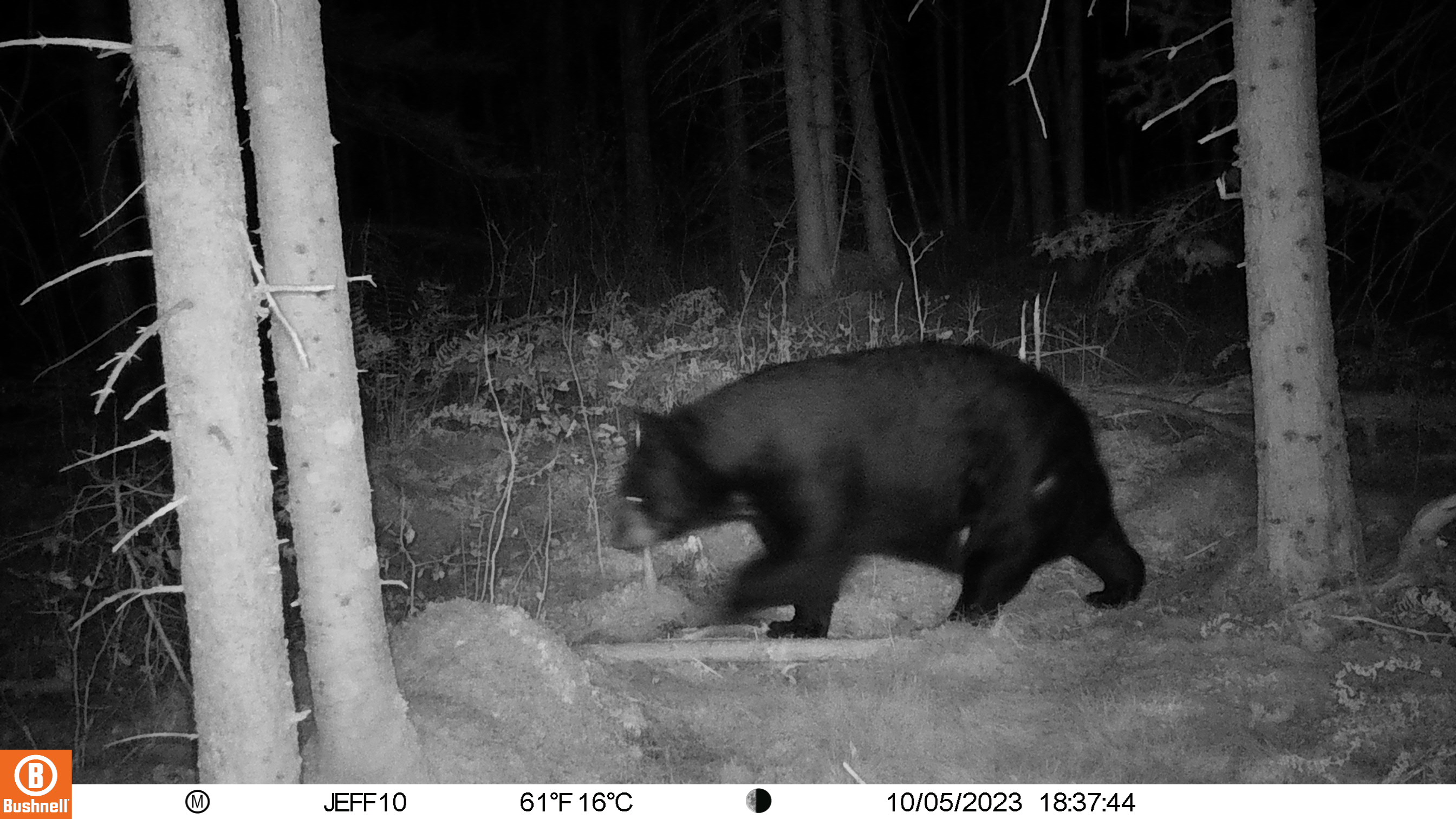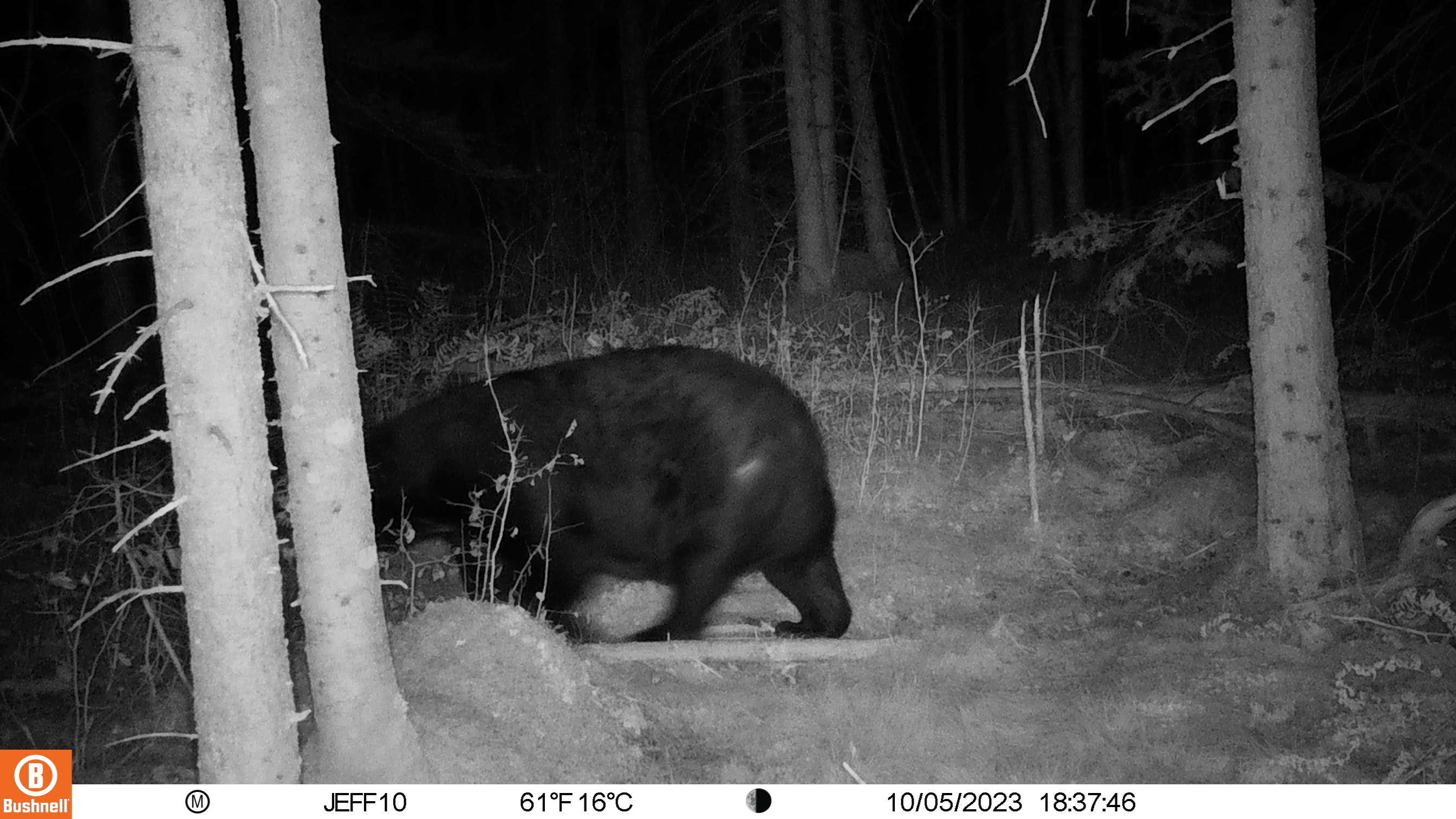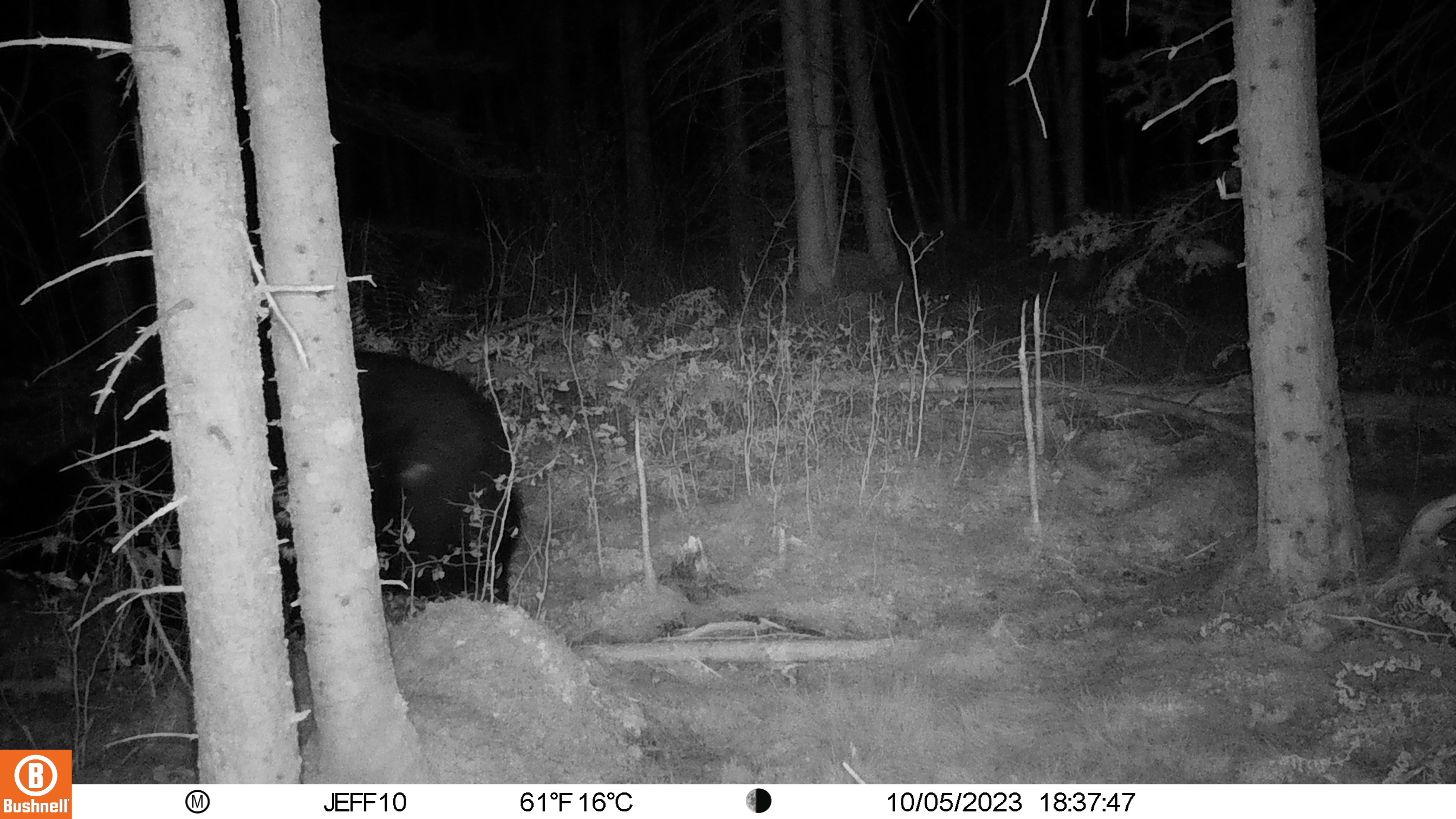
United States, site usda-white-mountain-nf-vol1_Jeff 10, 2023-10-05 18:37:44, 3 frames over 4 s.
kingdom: Animalia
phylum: Chordata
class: Mammalia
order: Carnivora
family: Ursidae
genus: Ursus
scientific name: Ursus americanus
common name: black bear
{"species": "black bear (Ursus americanus)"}